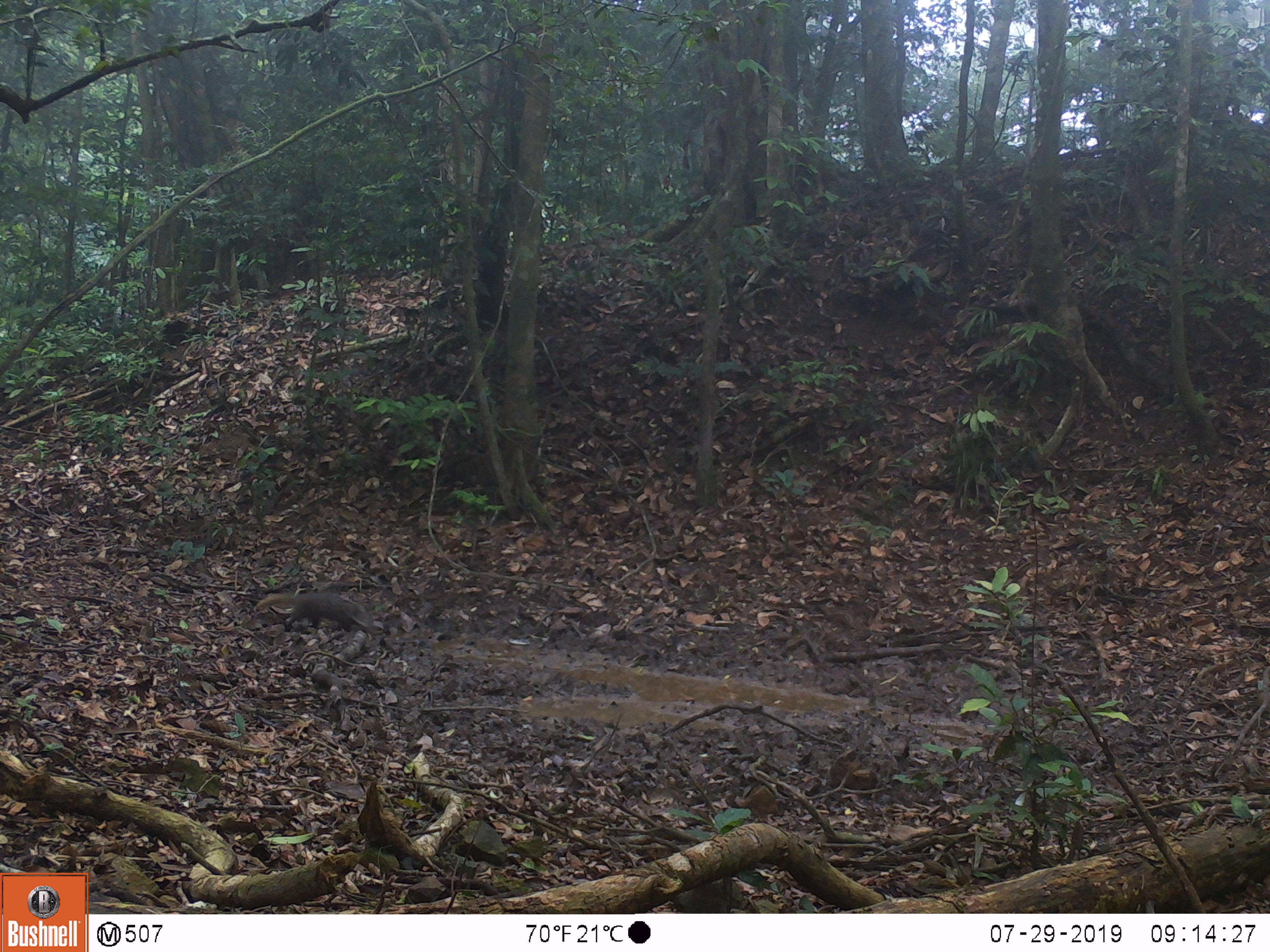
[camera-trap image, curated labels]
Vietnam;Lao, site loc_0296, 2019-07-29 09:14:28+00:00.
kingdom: Animalia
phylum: Chordata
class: Mammalia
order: Carnivora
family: Herpestidae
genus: Urva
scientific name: Urva urva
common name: crab-eating mongoose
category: crab eating mongoose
Crab eating mongoose (crab-eating mongoose) (Urva urva). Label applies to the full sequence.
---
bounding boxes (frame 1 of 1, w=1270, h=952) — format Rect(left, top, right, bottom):
crab eating mongoose: Rect(253, 589, 376, 637)